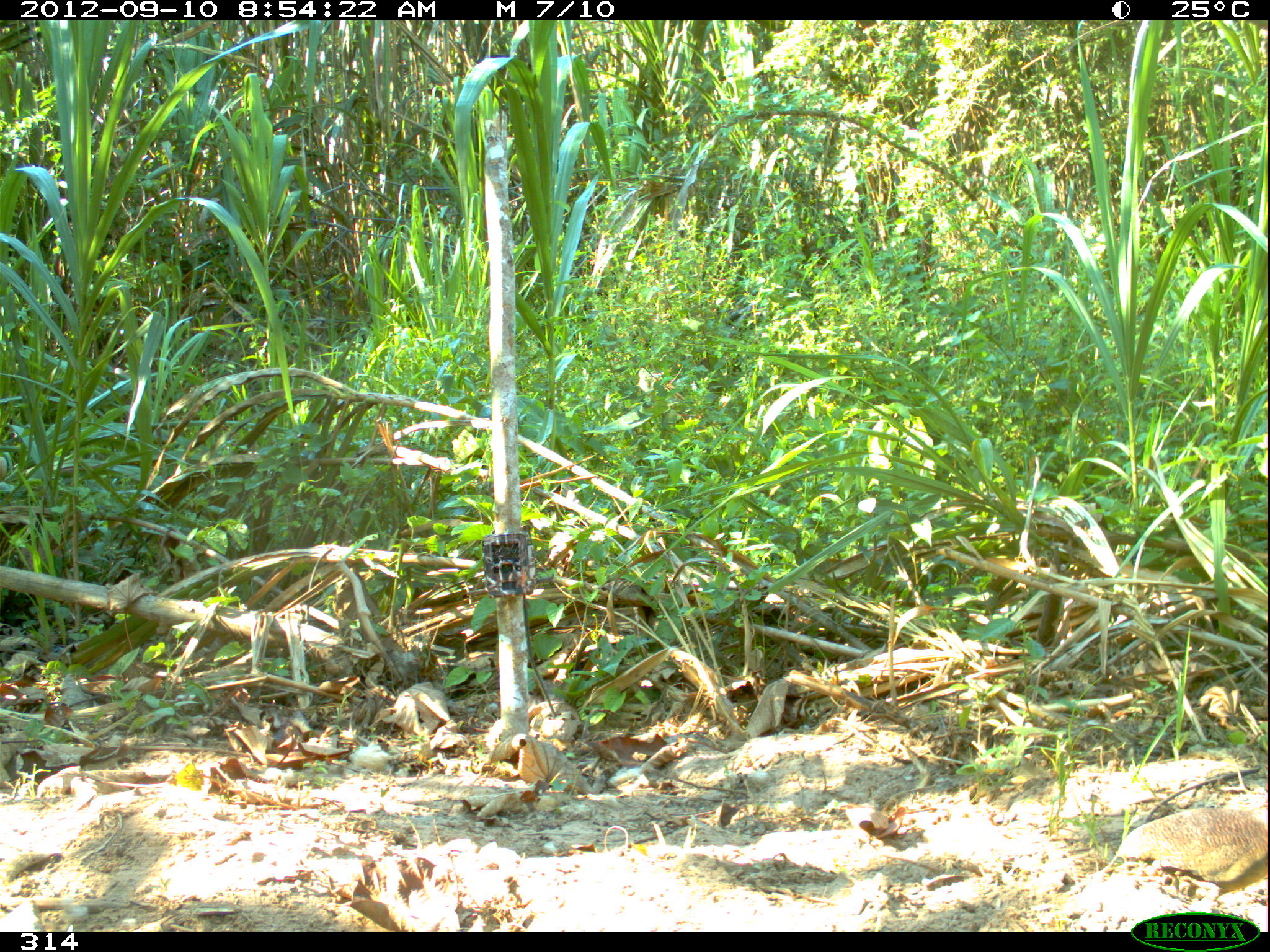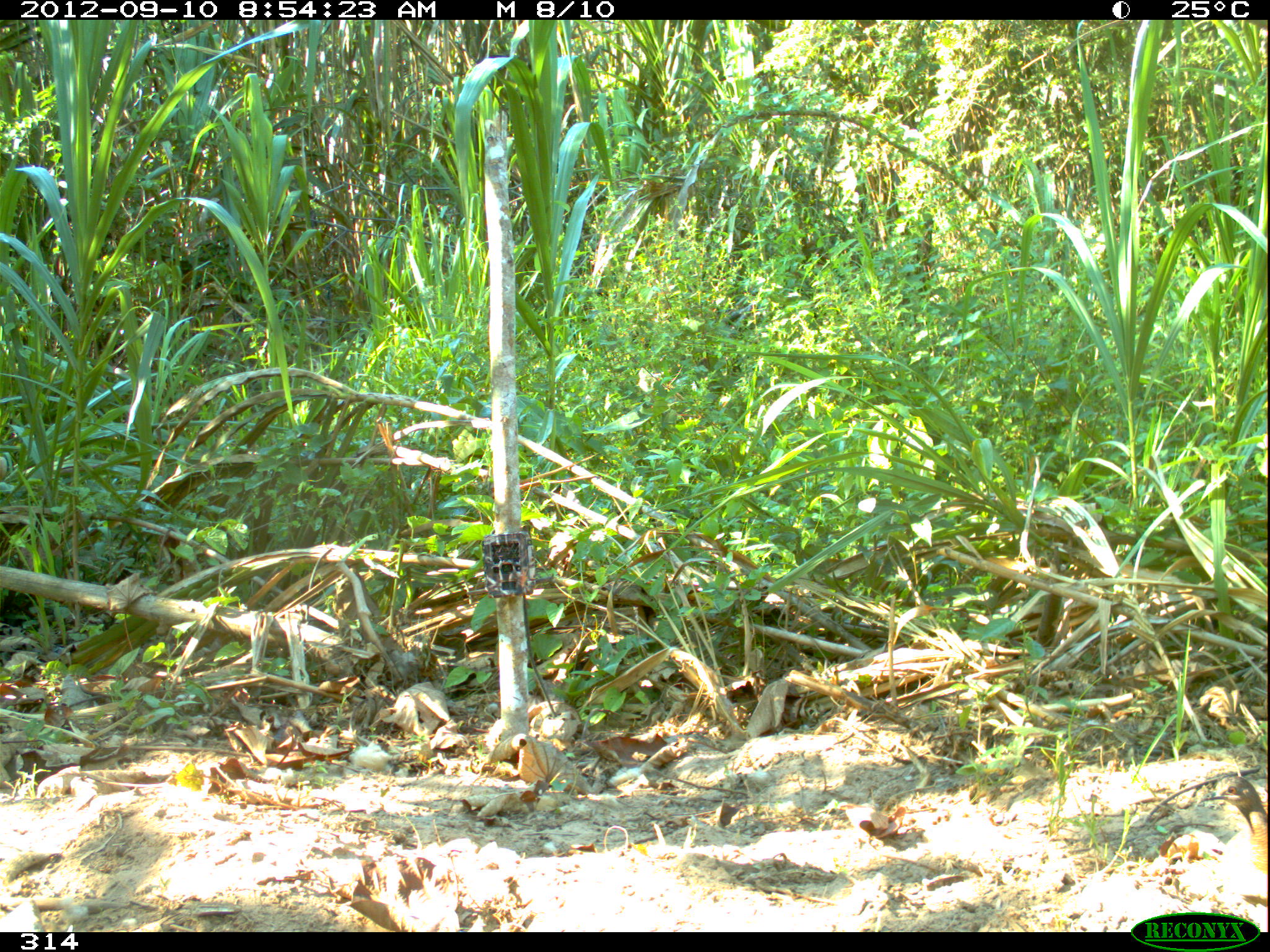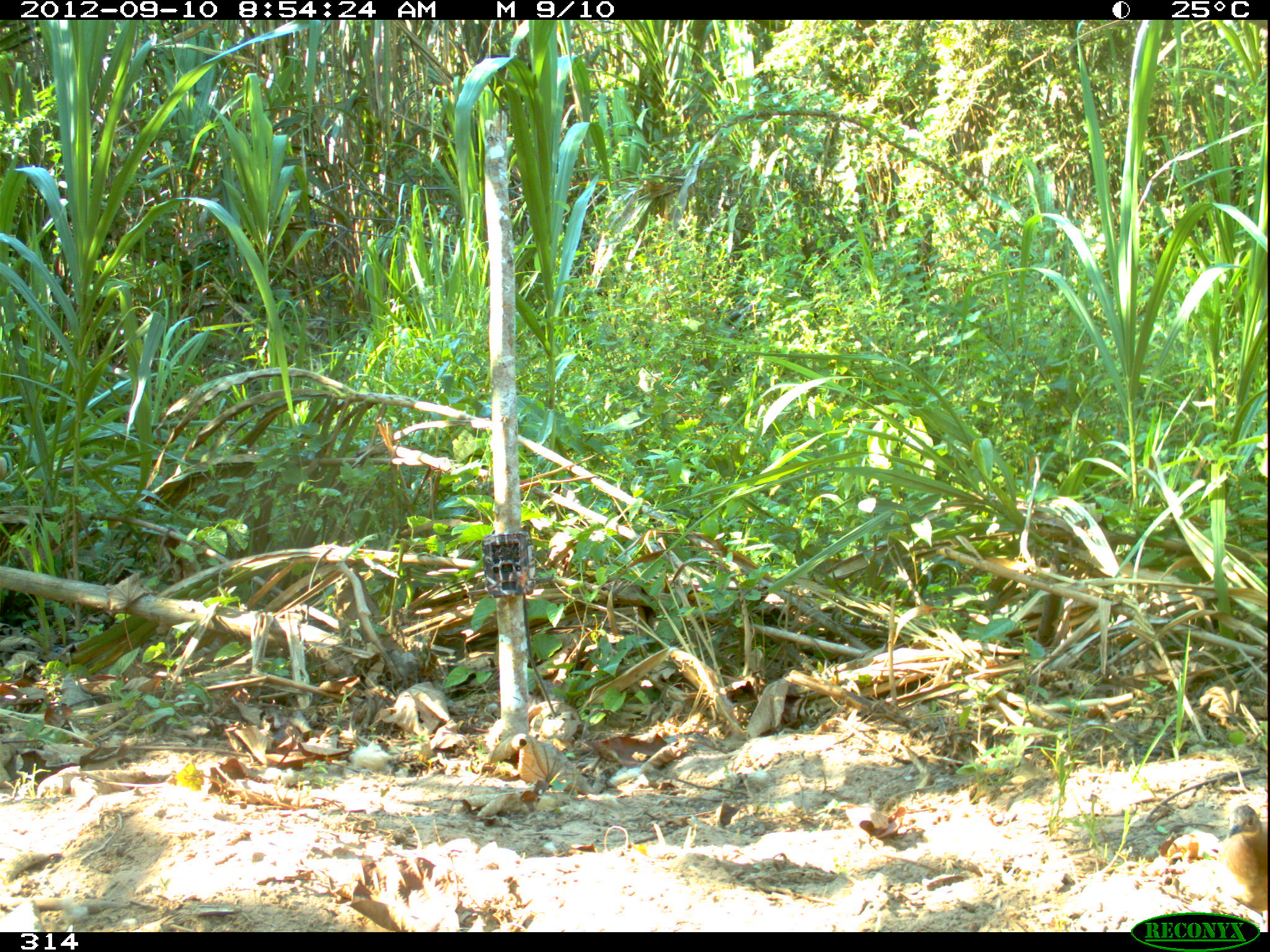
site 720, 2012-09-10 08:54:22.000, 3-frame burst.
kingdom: Animalia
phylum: Chordata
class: Aves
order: Galliformes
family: Phasianidae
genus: Alectoris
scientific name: Alectoris rufa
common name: red-legged partridge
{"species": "Alectoris rufa (red-legged partridge)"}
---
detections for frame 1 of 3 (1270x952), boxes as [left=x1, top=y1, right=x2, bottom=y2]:
alectoris rufa: [left=1089, top=803, right=1267, bottom=929]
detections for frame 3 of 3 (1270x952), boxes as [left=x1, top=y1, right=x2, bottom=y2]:
alectoris rufa: [left=1217, top=805, right=1270, bottom=910]